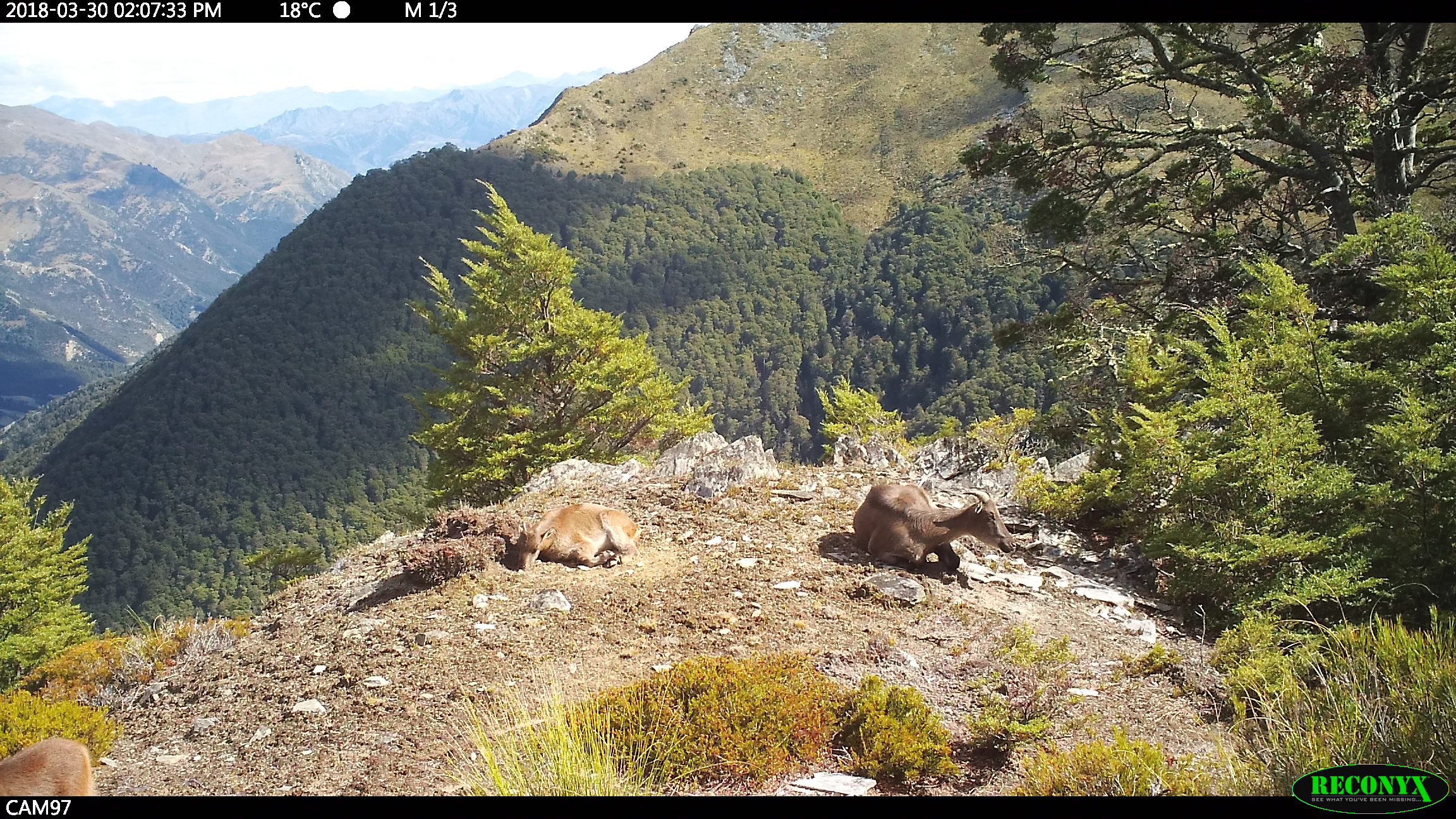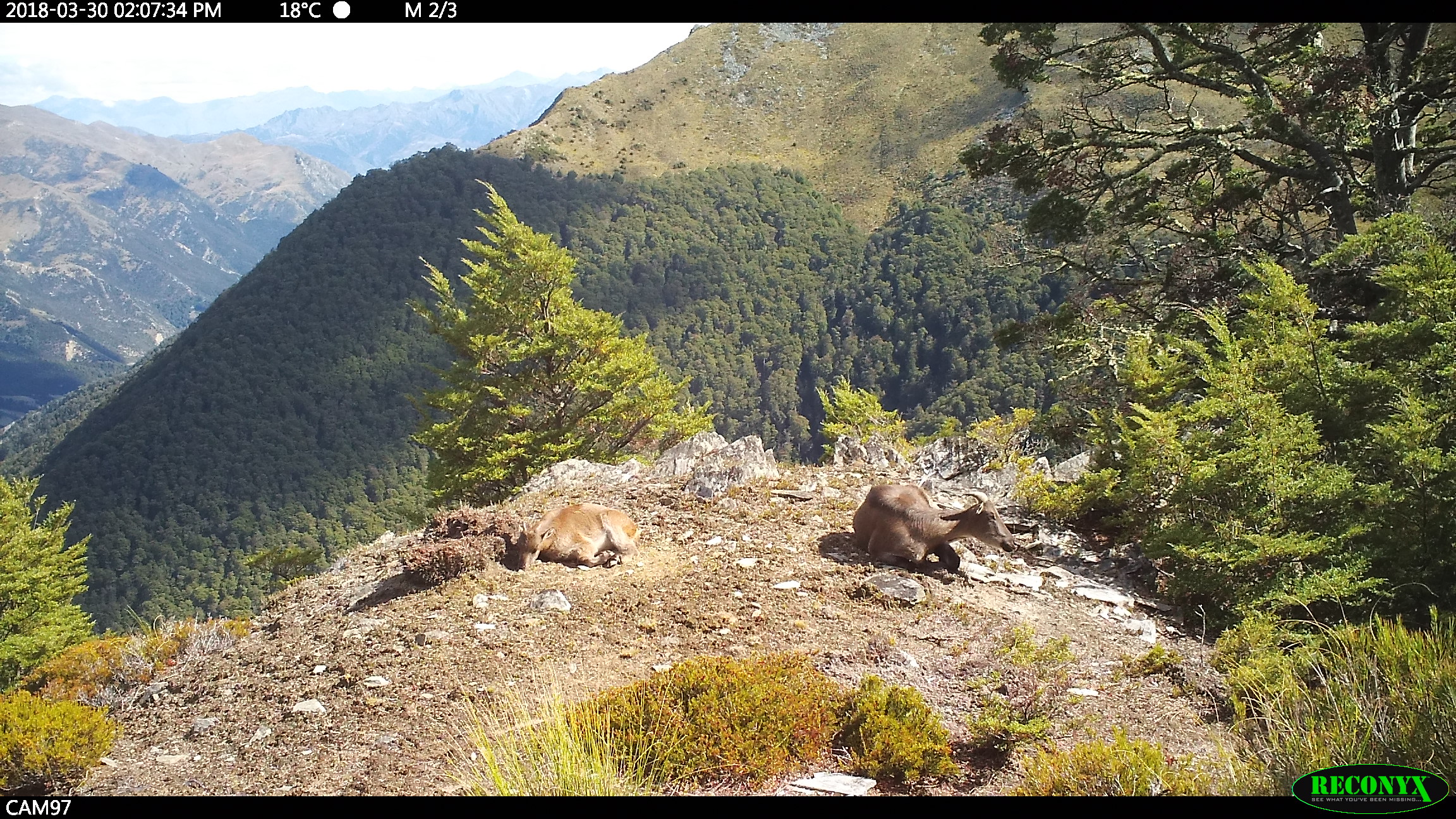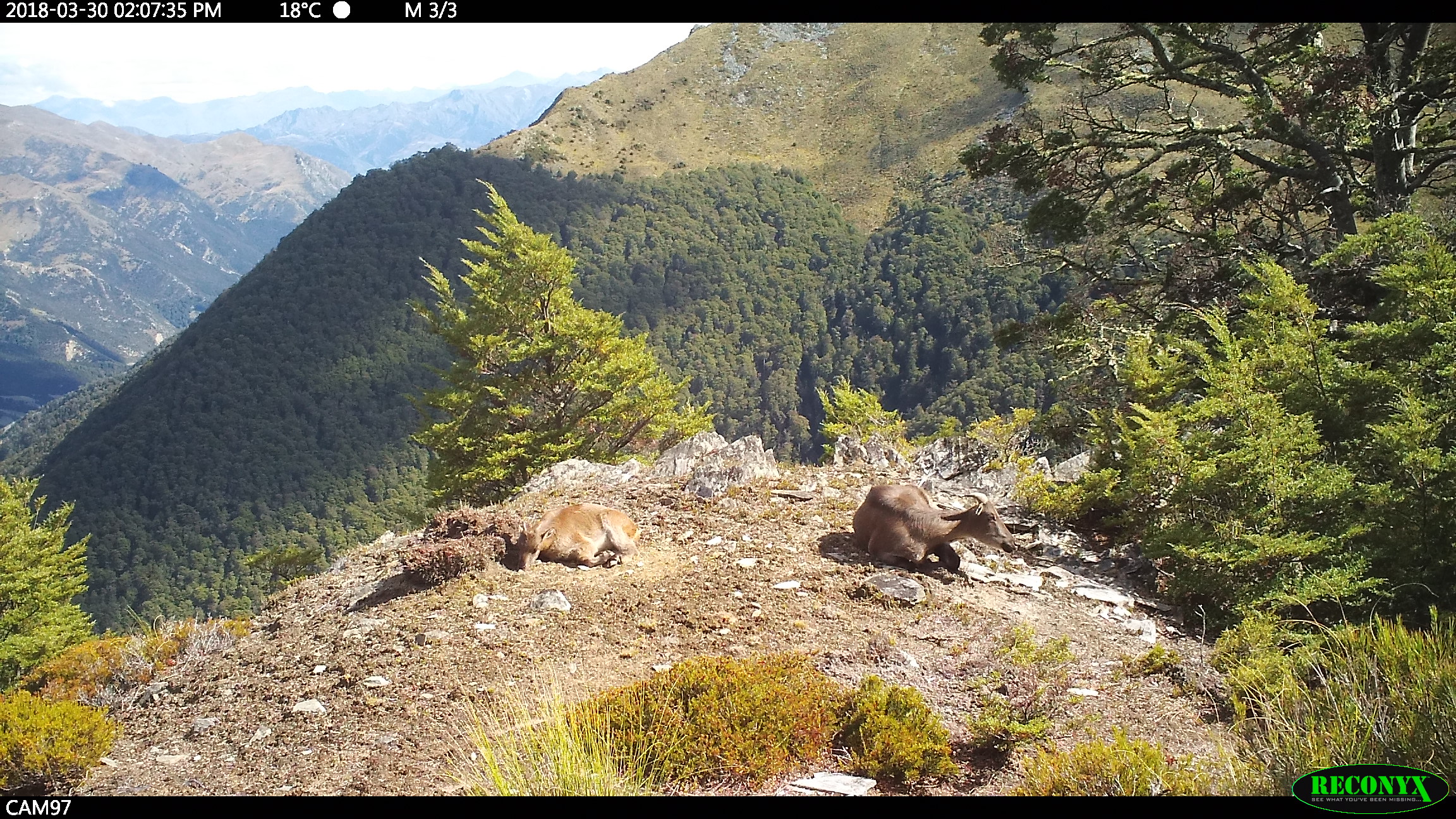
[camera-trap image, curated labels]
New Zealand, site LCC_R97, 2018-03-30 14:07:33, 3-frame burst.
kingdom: Animalia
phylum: Chordata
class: Mammalia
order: Artiodactyla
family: Bovidae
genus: Nilgiritragus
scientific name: Nilgiritragus hylocrius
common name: tahr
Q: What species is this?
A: Tahr (Nilgiritragus hylocrius).